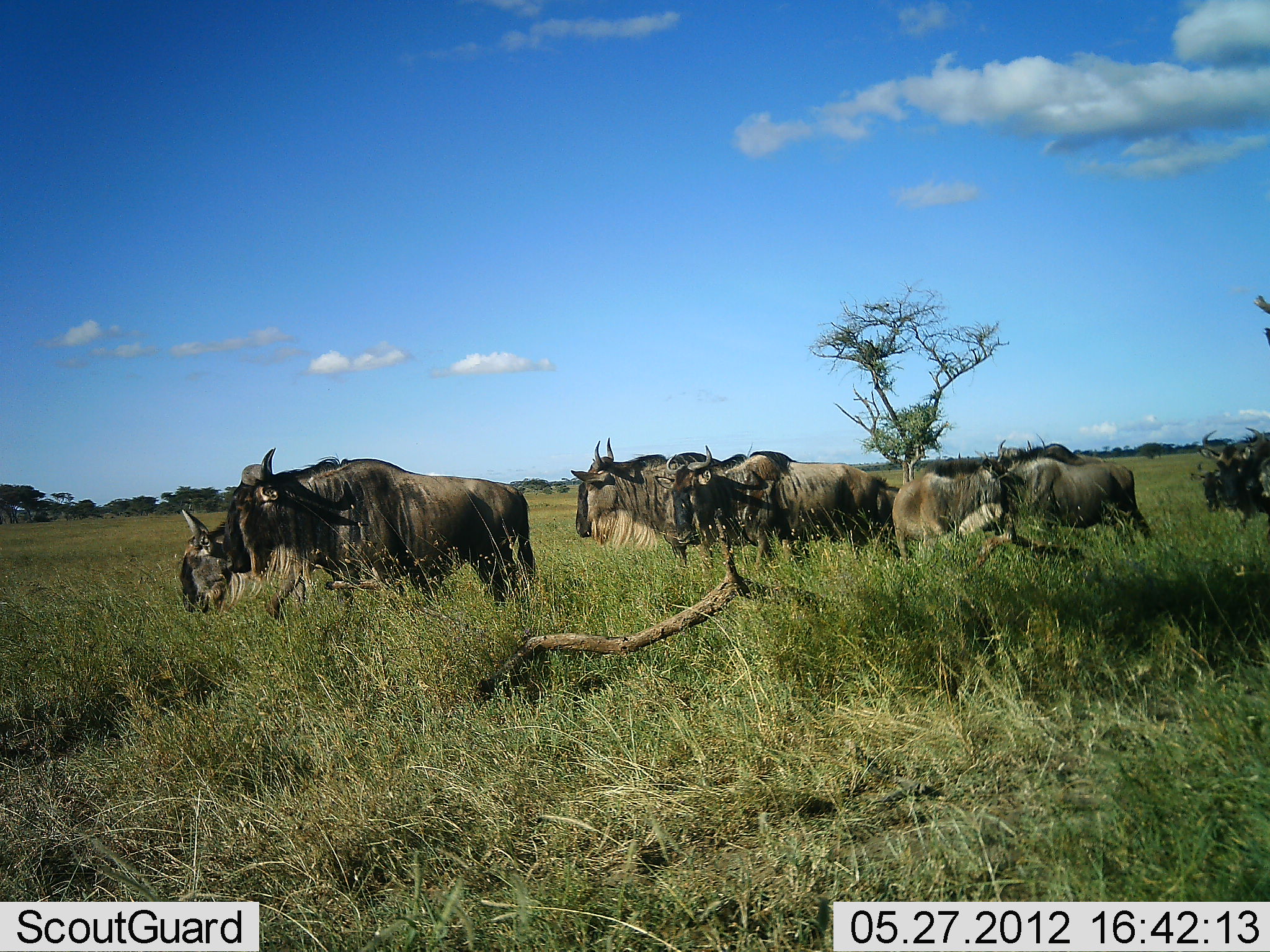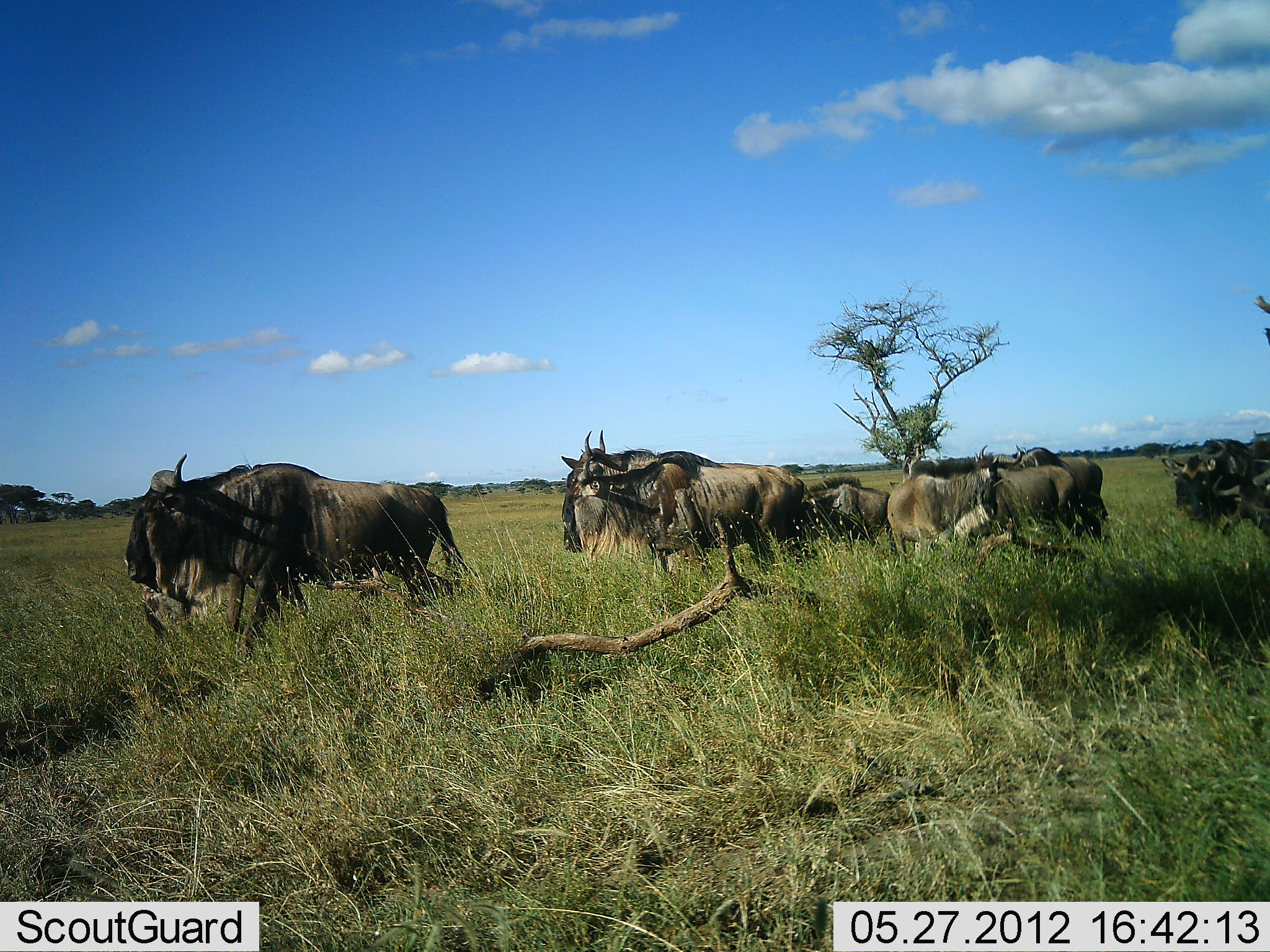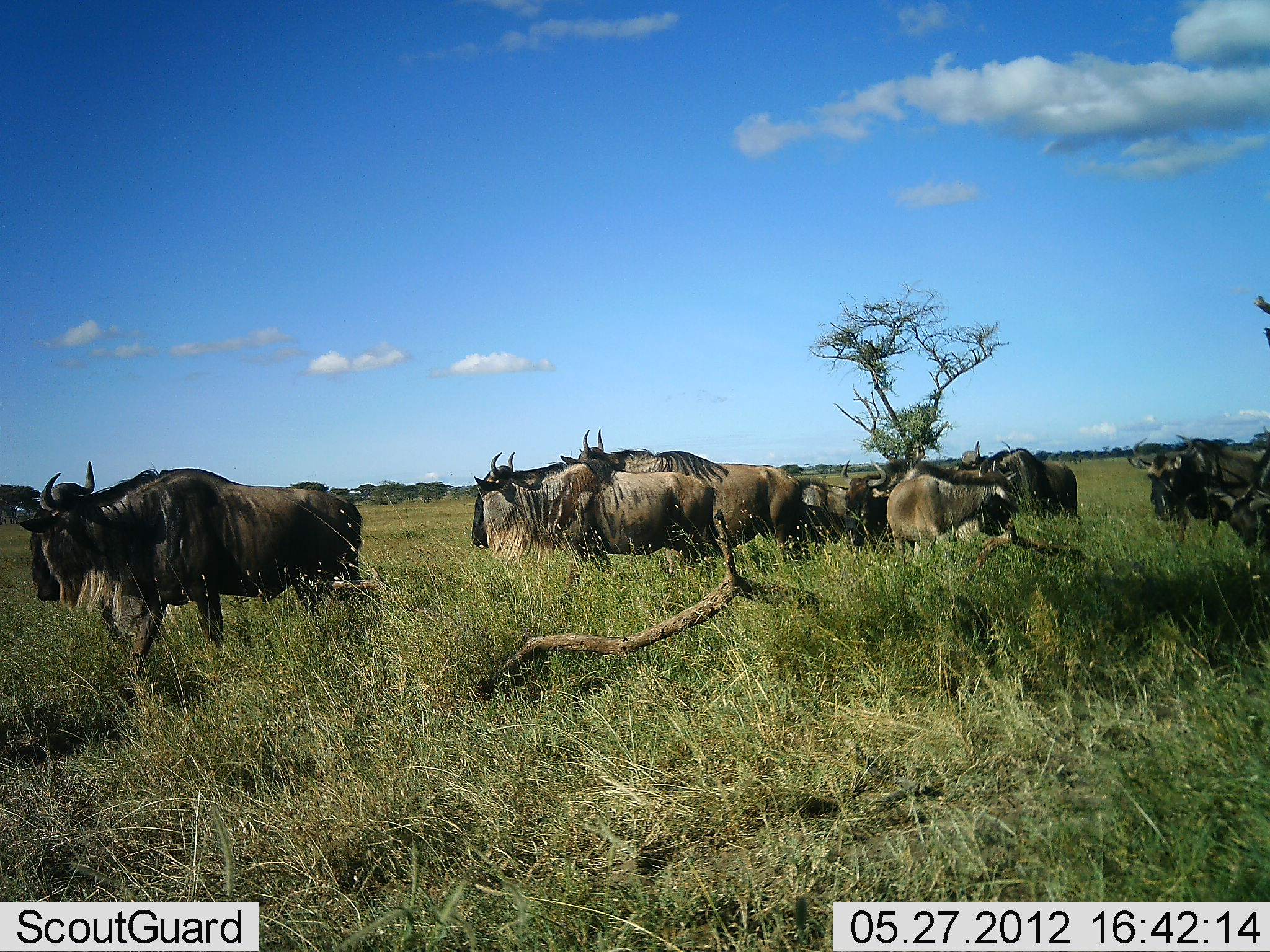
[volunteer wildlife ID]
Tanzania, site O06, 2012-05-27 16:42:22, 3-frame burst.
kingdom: Animalia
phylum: Chordata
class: Mammalia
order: Artiodactyla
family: Bovidae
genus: Connochaetes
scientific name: Connochaetes taurinus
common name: blue wildebeest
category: wildebeest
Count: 10.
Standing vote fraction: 6%.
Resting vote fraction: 0%.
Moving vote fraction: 100%.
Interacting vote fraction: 0%.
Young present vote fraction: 0%.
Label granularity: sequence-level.